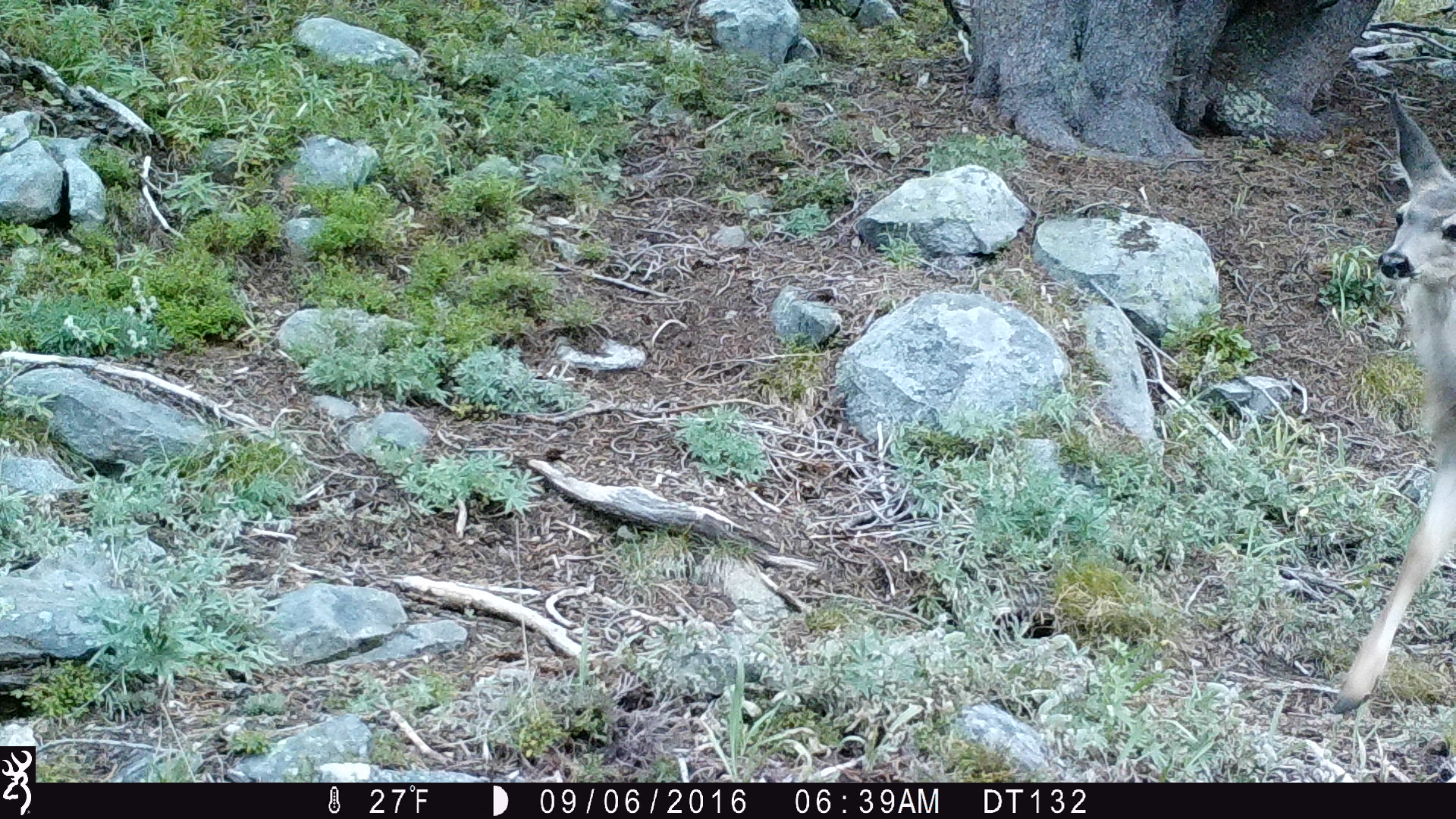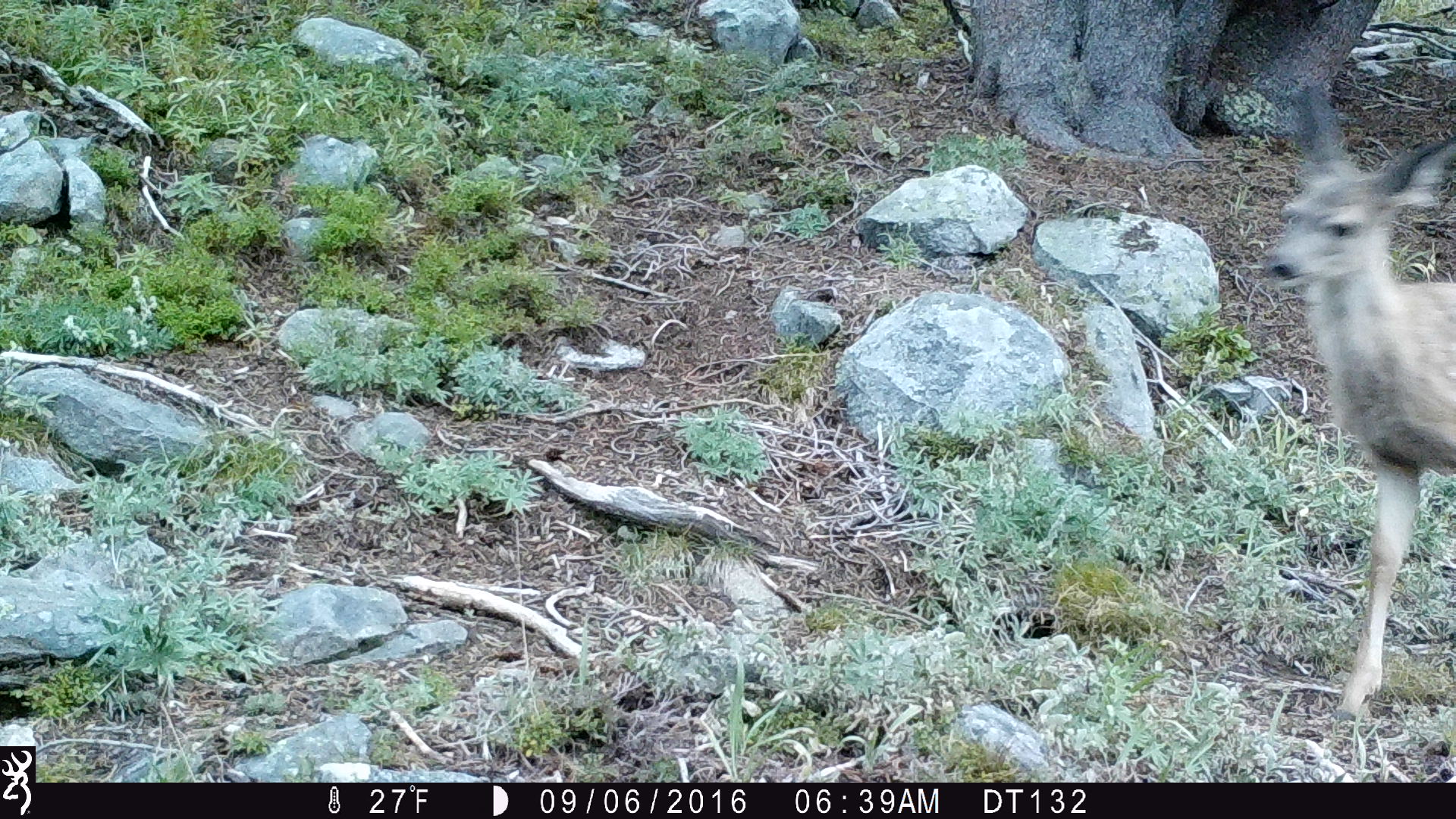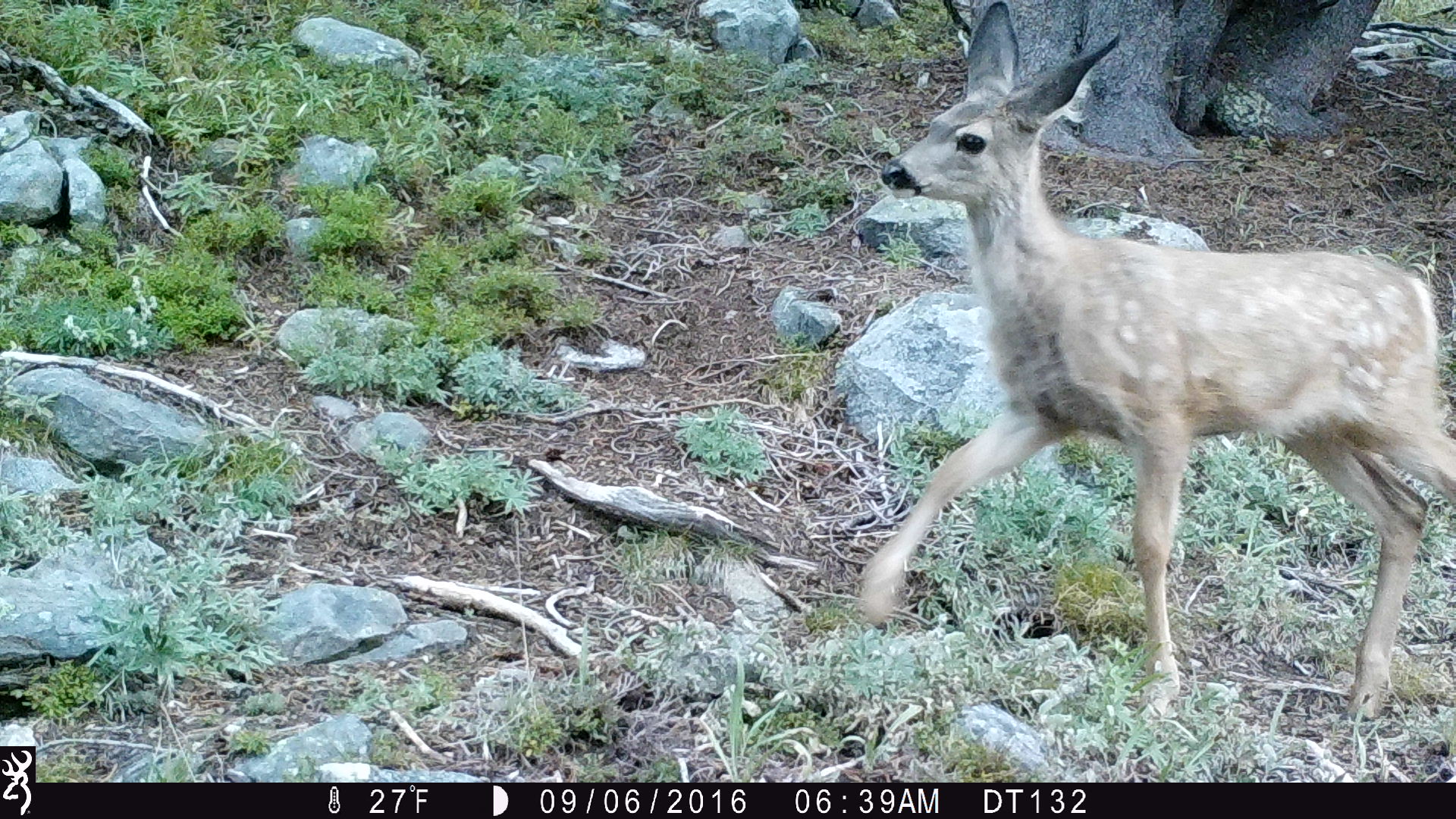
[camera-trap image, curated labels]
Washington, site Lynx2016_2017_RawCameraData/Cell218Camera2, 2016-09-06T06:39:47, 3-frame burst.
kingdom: Animalia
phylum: Chordata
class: Mammalia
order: Artiodactyla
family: Cervidae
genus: Odocoileus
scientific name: Odocoileus hemionus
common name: mule deer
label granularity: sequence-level